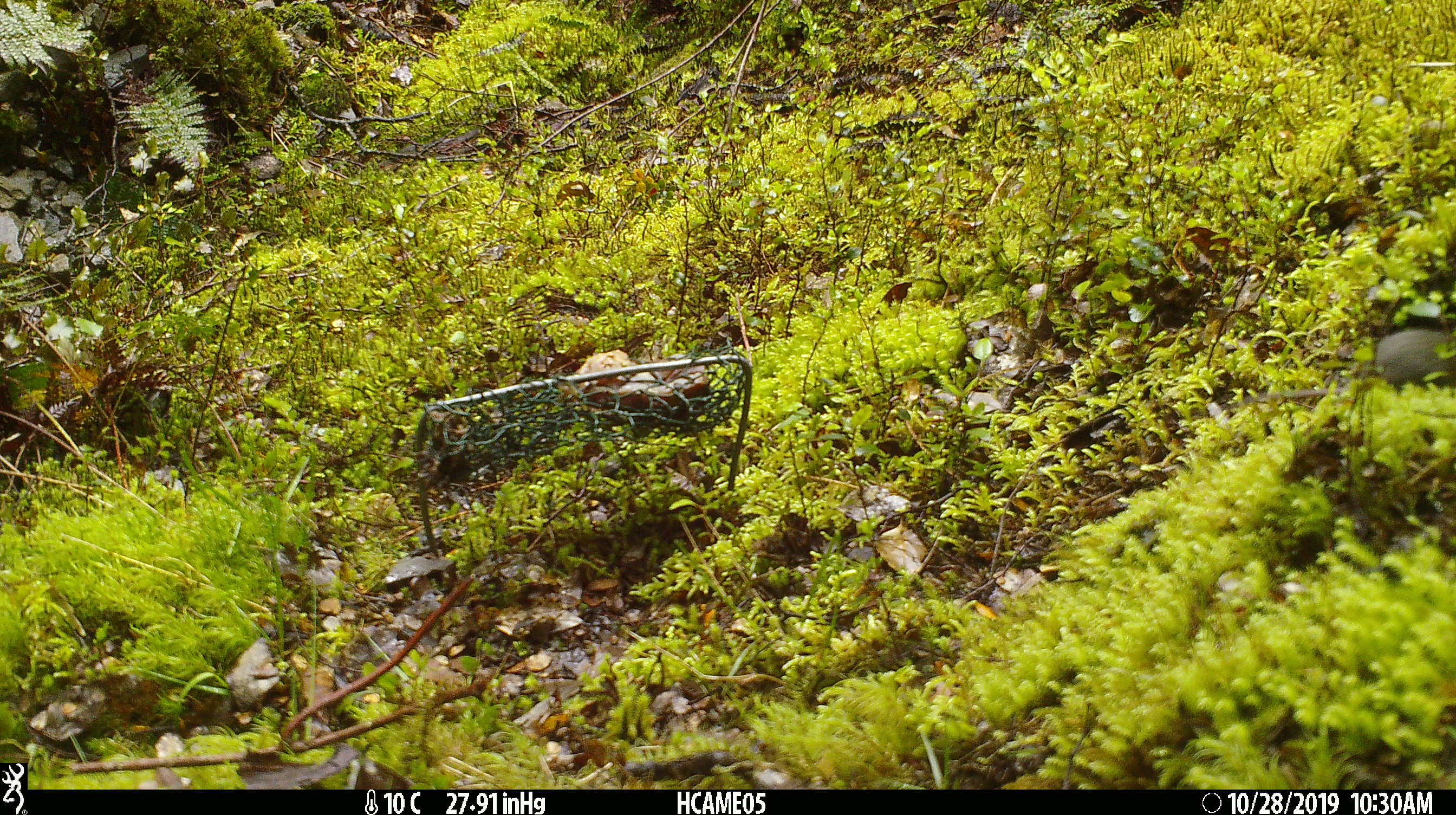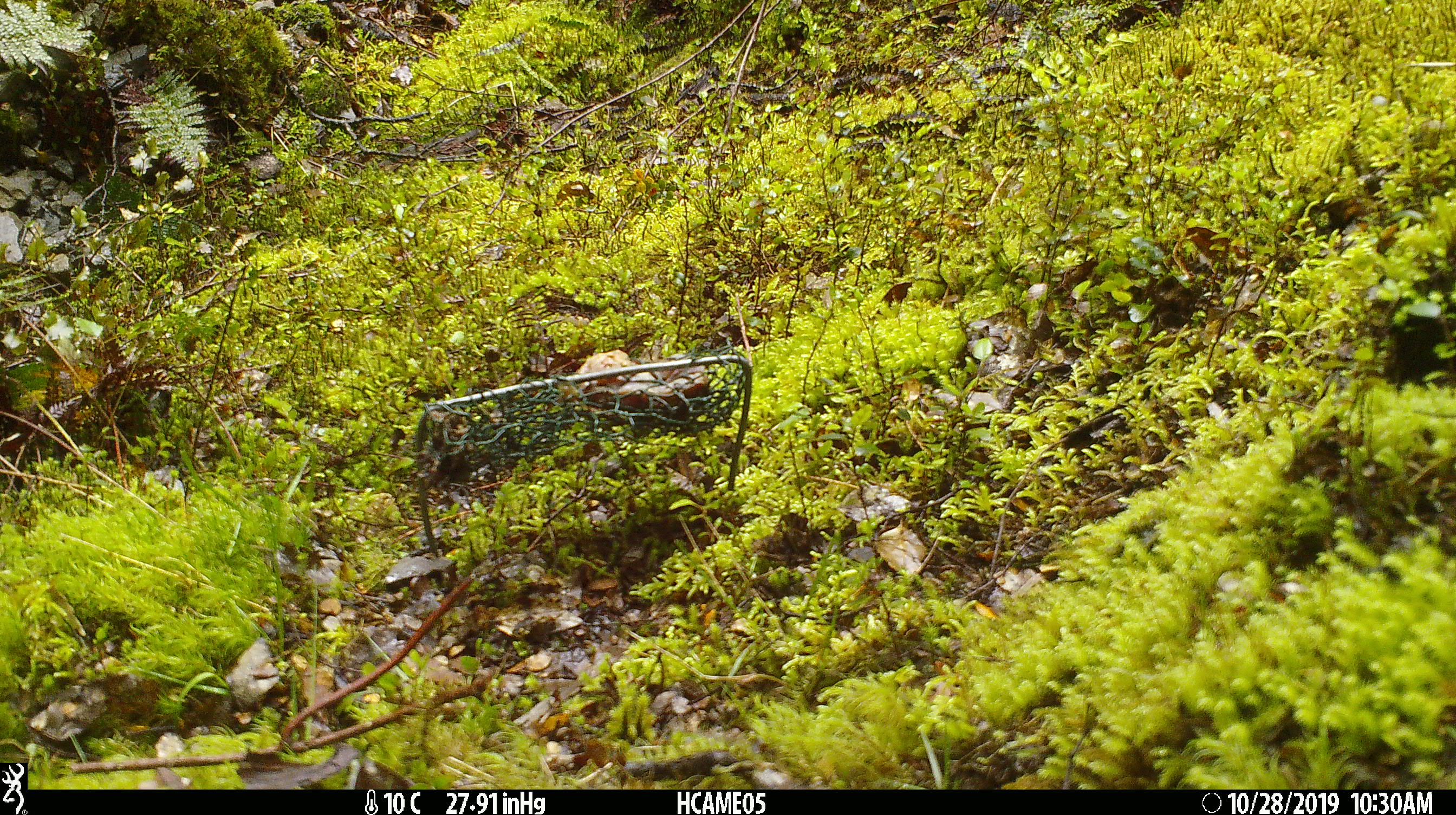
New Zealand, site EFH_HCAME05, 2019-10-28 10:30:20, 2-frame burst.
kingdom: Animalia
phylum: Chordata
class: Mammalia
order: Rodentia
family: Muridae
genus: Mus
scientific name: Mus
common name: mouse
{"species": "mouse (Mus)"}